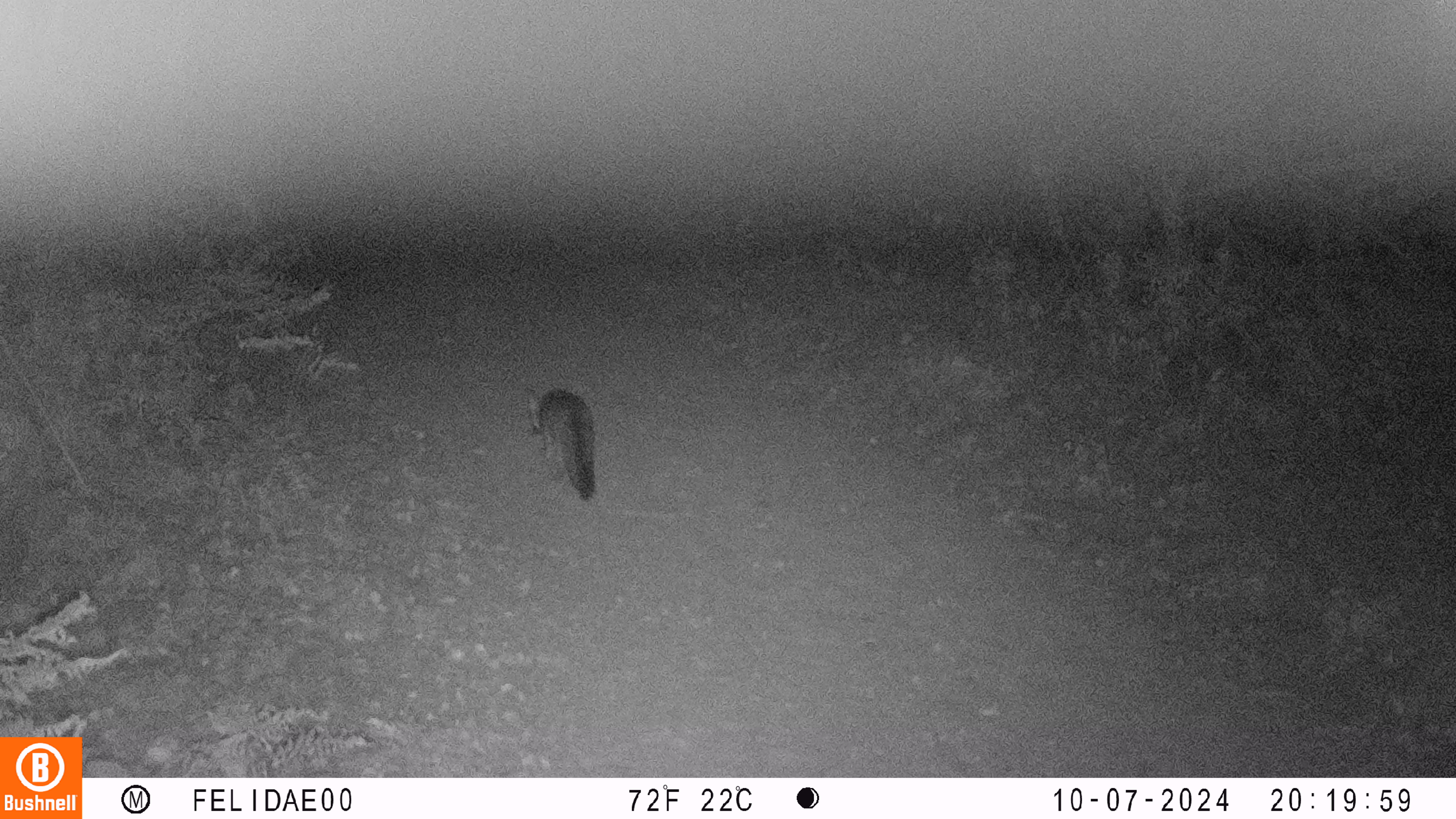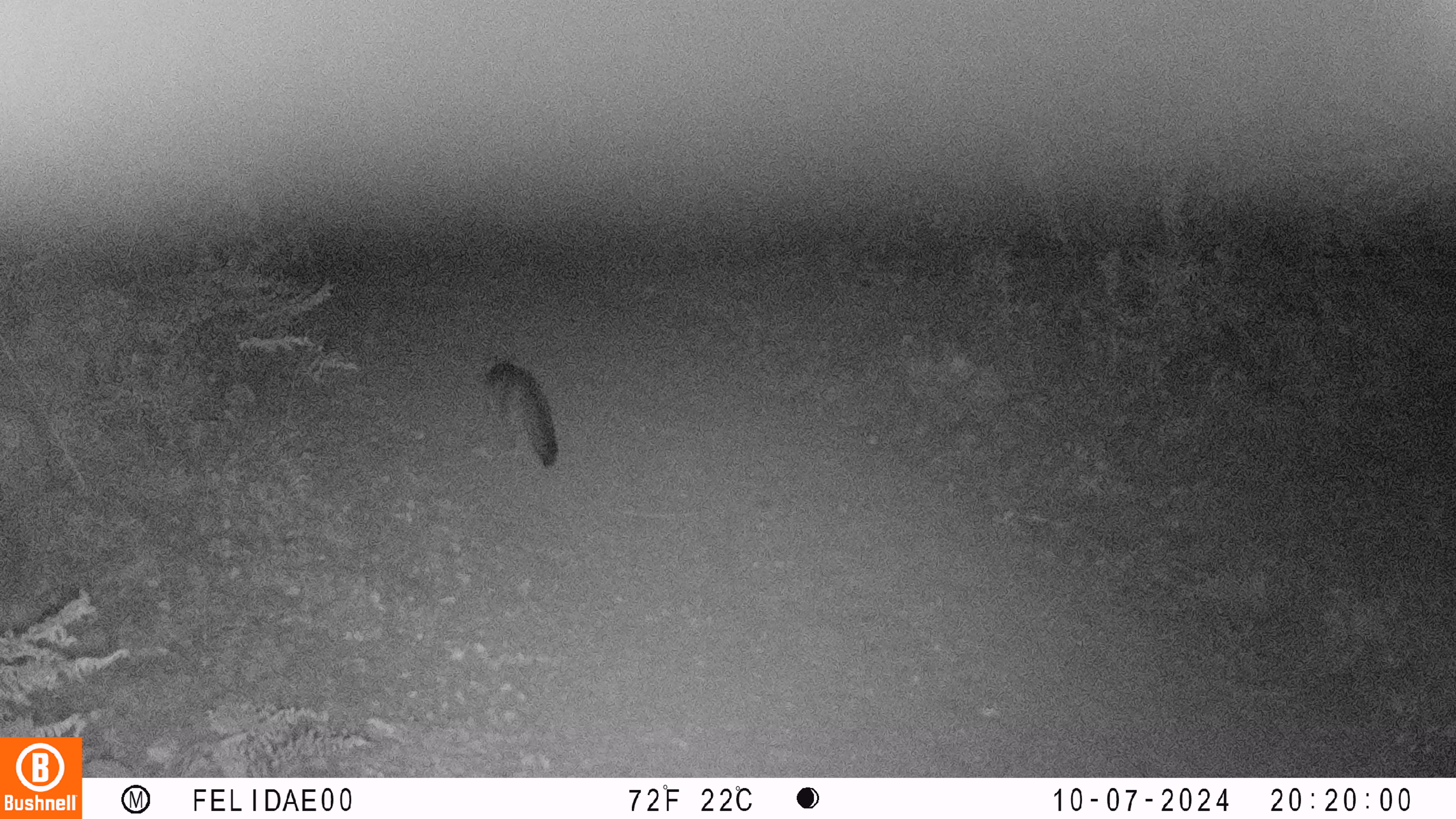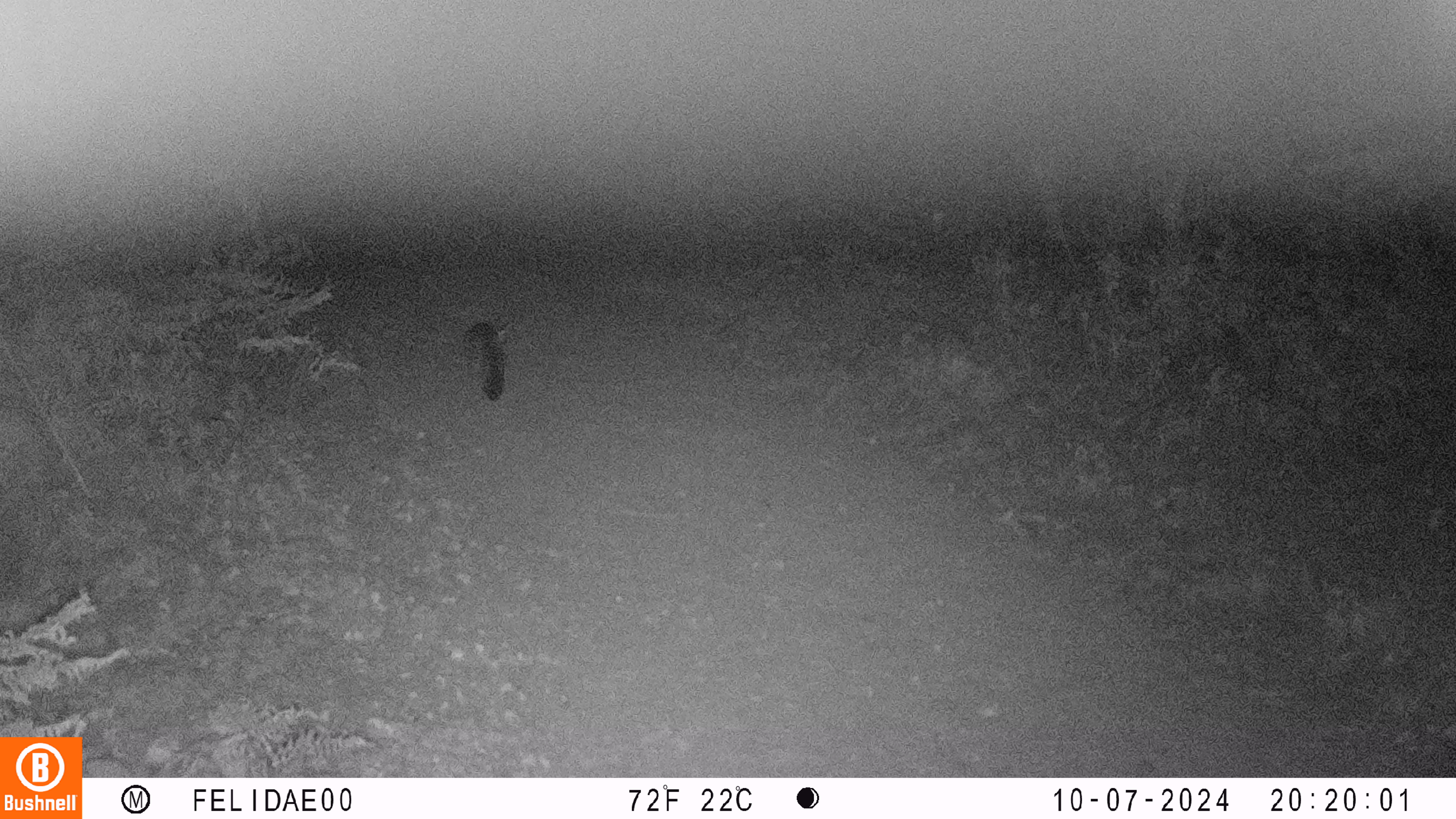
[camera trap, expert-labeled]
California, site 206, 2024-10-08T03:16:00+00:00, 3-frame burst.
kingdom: Animalia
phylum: Chordata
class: Mammalia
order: Carnivora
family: Canidae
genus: Urocyon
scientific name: Urocyon cinereoargenteus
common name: gray fox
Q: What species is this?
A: Gray fox (Urocyon cinereoargenteus).